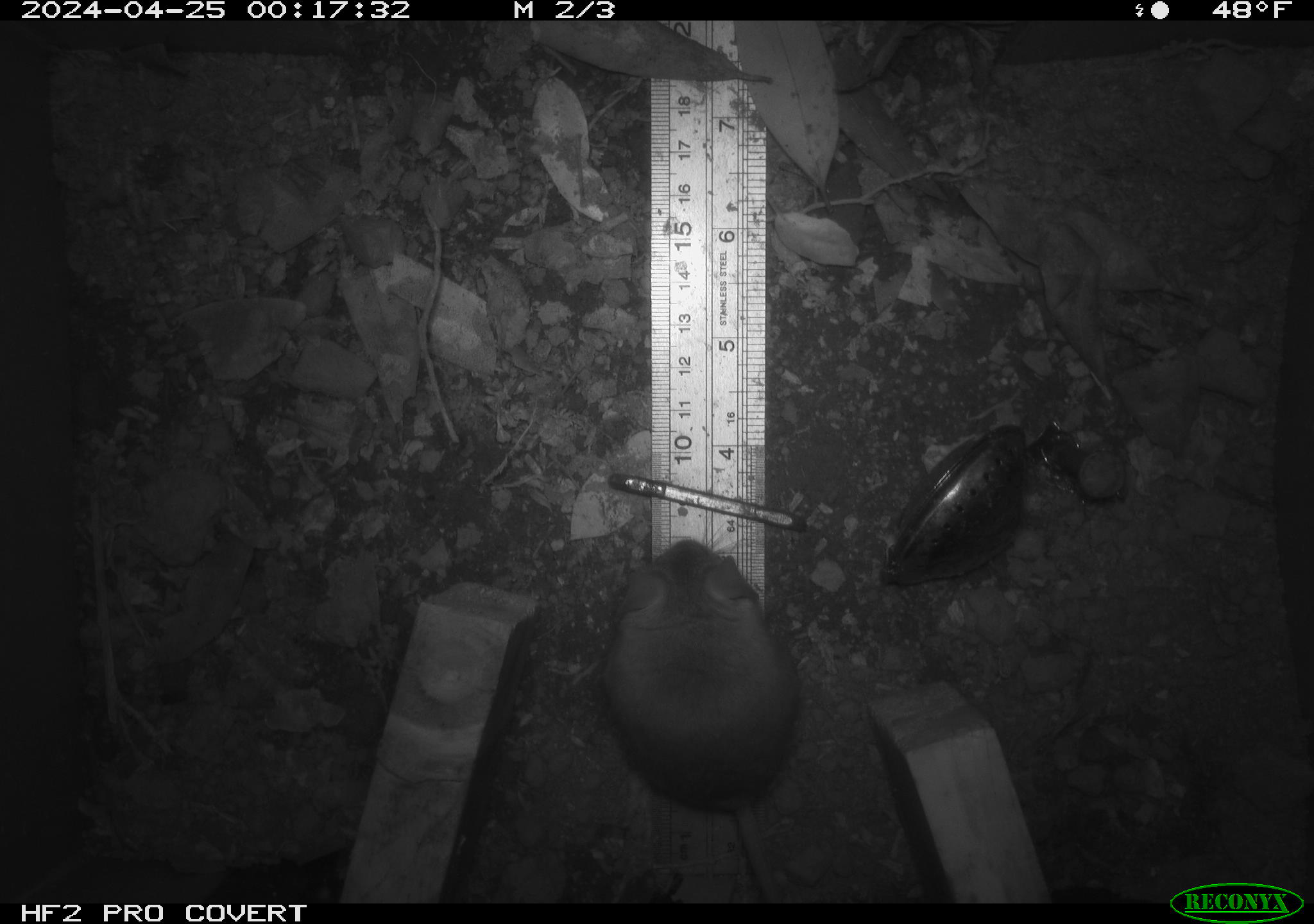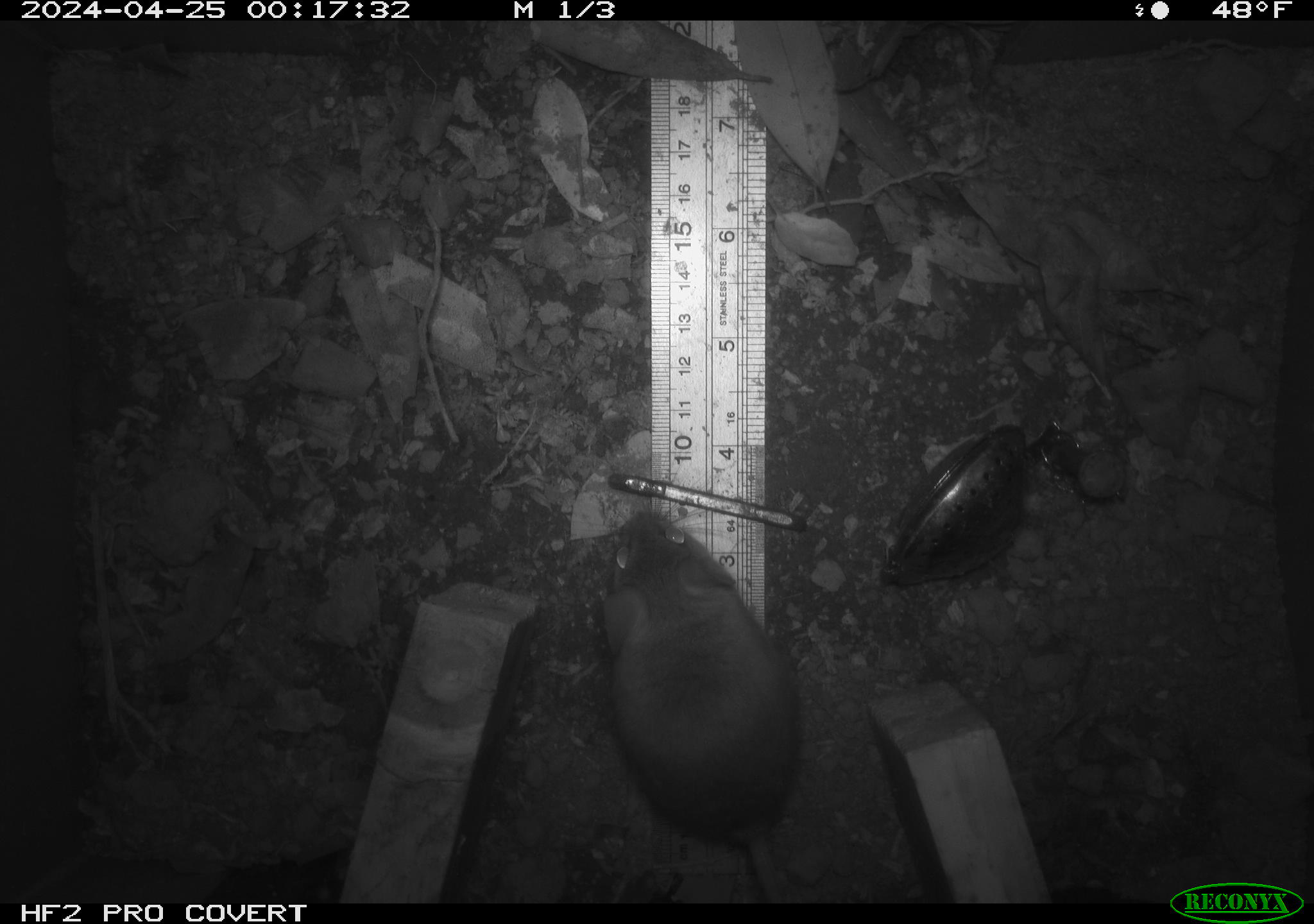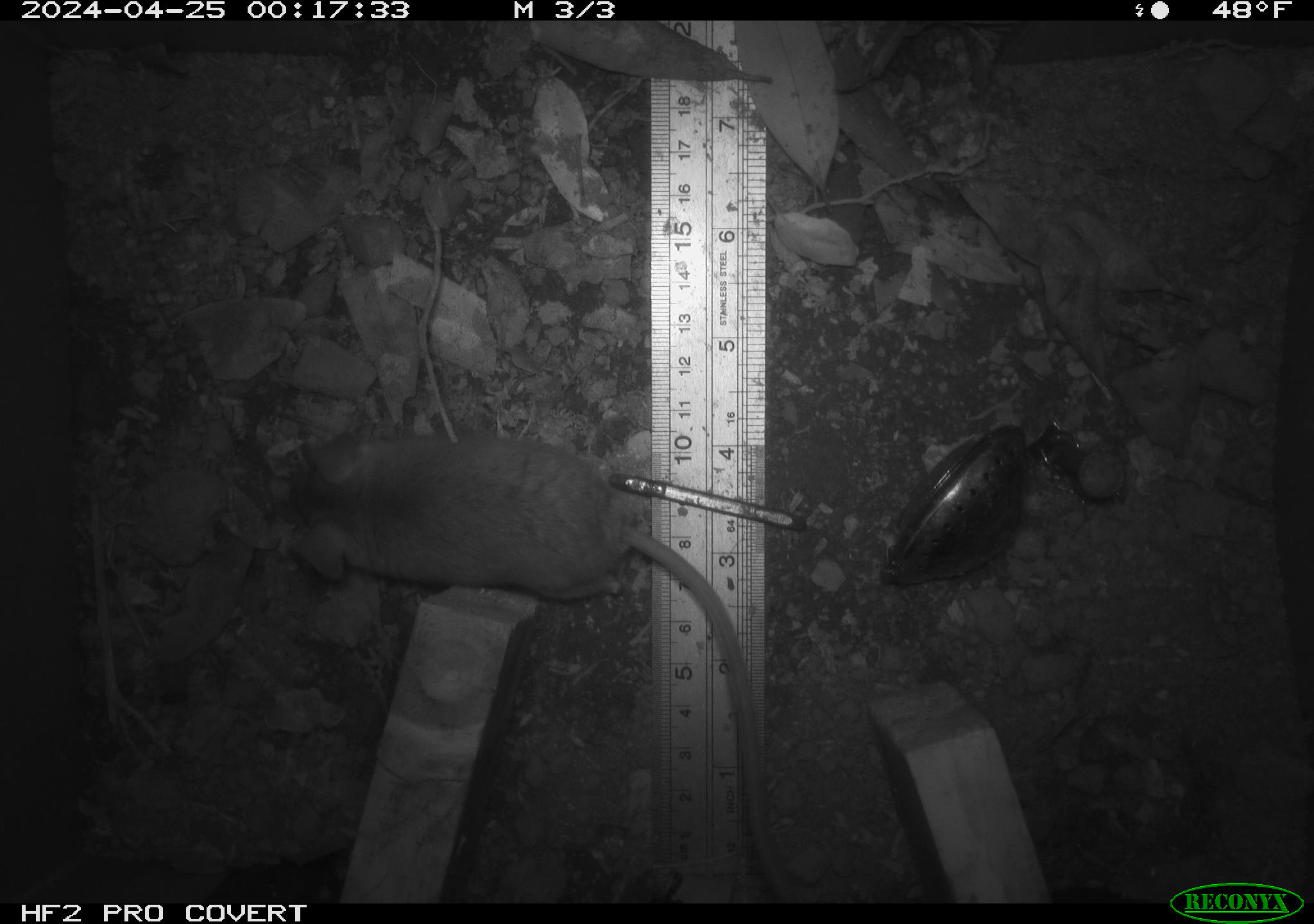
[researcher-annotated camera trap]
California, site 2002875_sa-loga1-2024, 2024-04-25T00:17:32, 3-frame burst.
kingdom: Animalia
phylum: Chordata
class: Mammalia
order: Rodentia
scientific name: Rodentia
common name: mouse species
Mouse species (Rodentia).